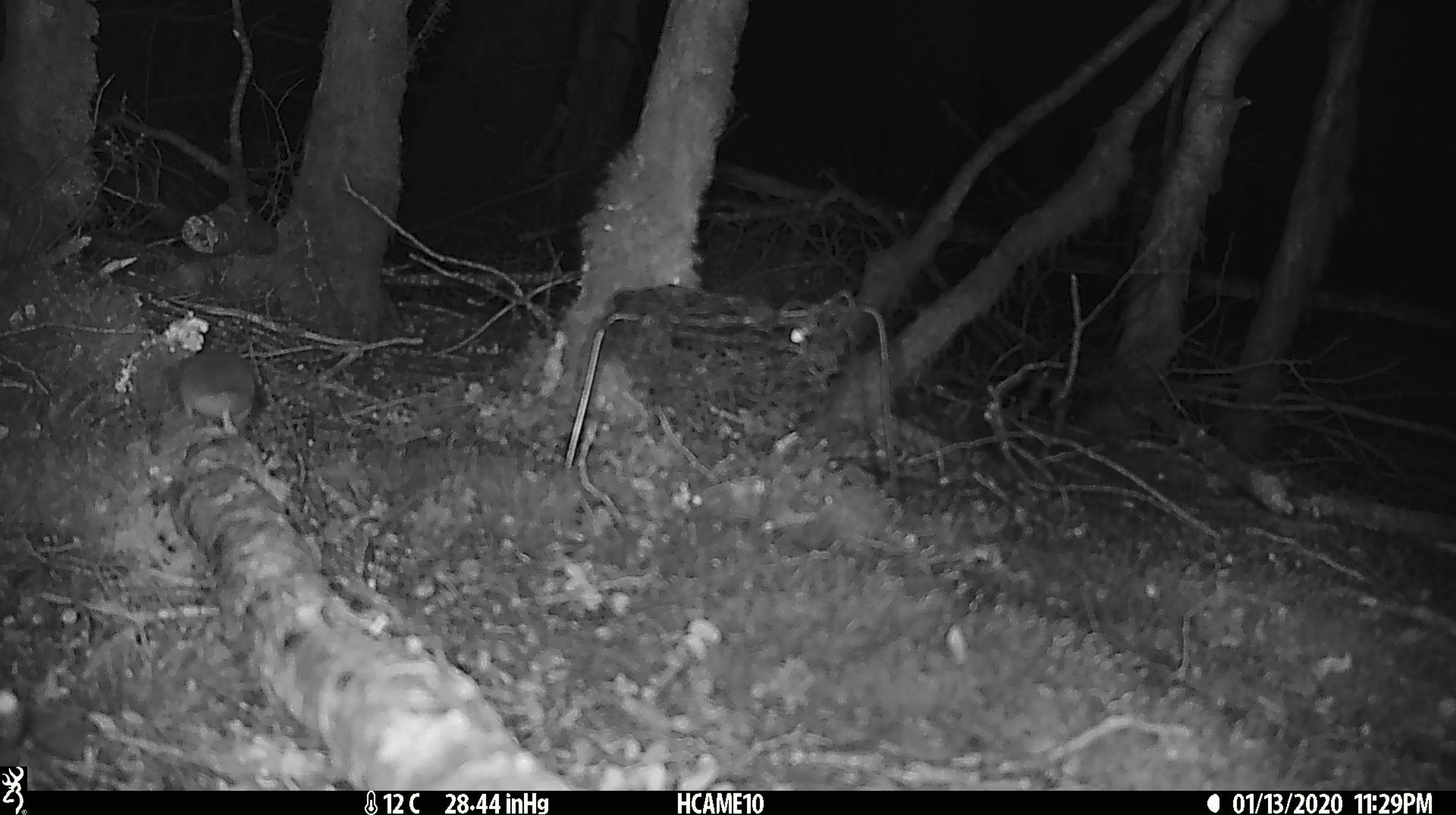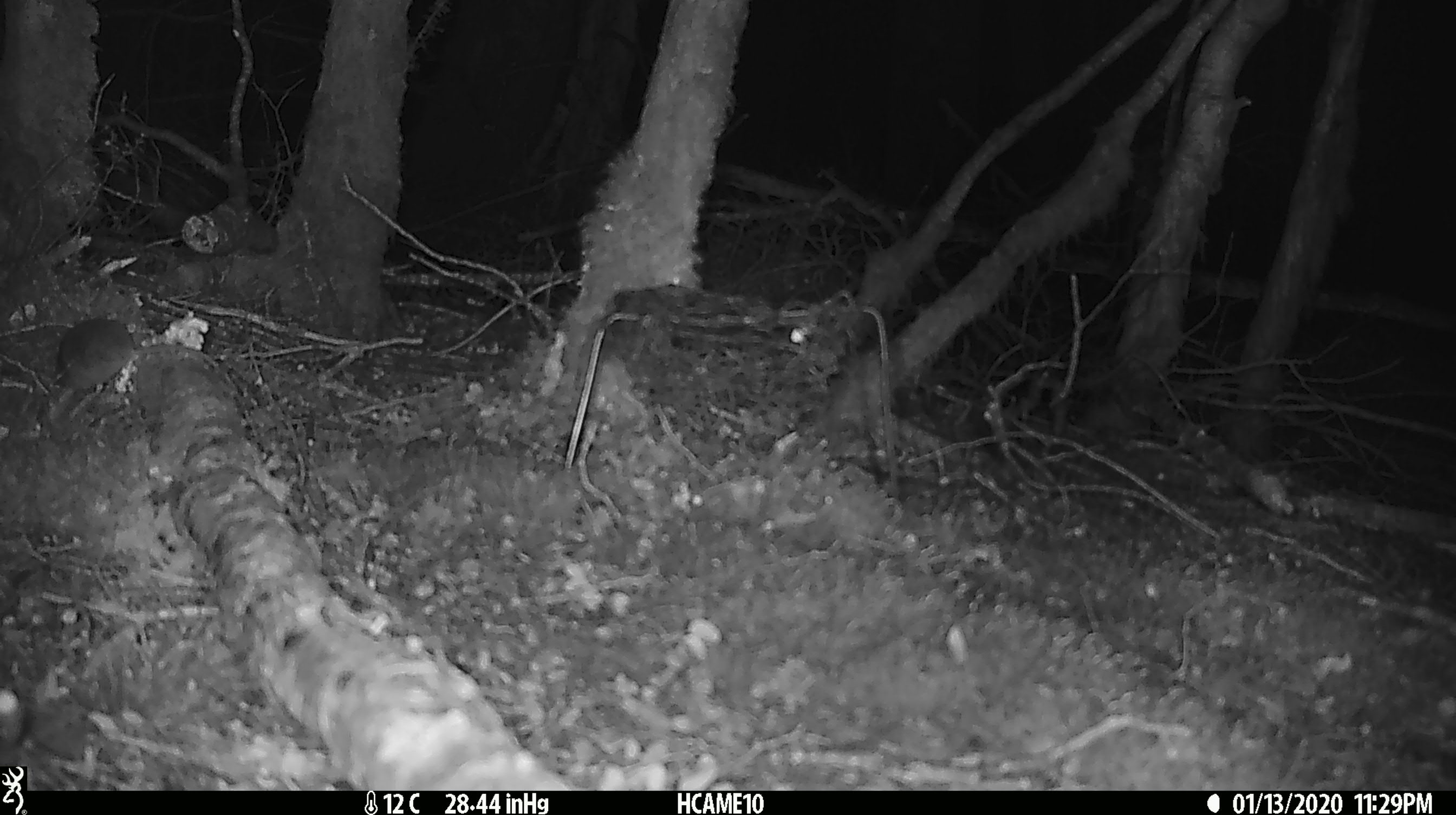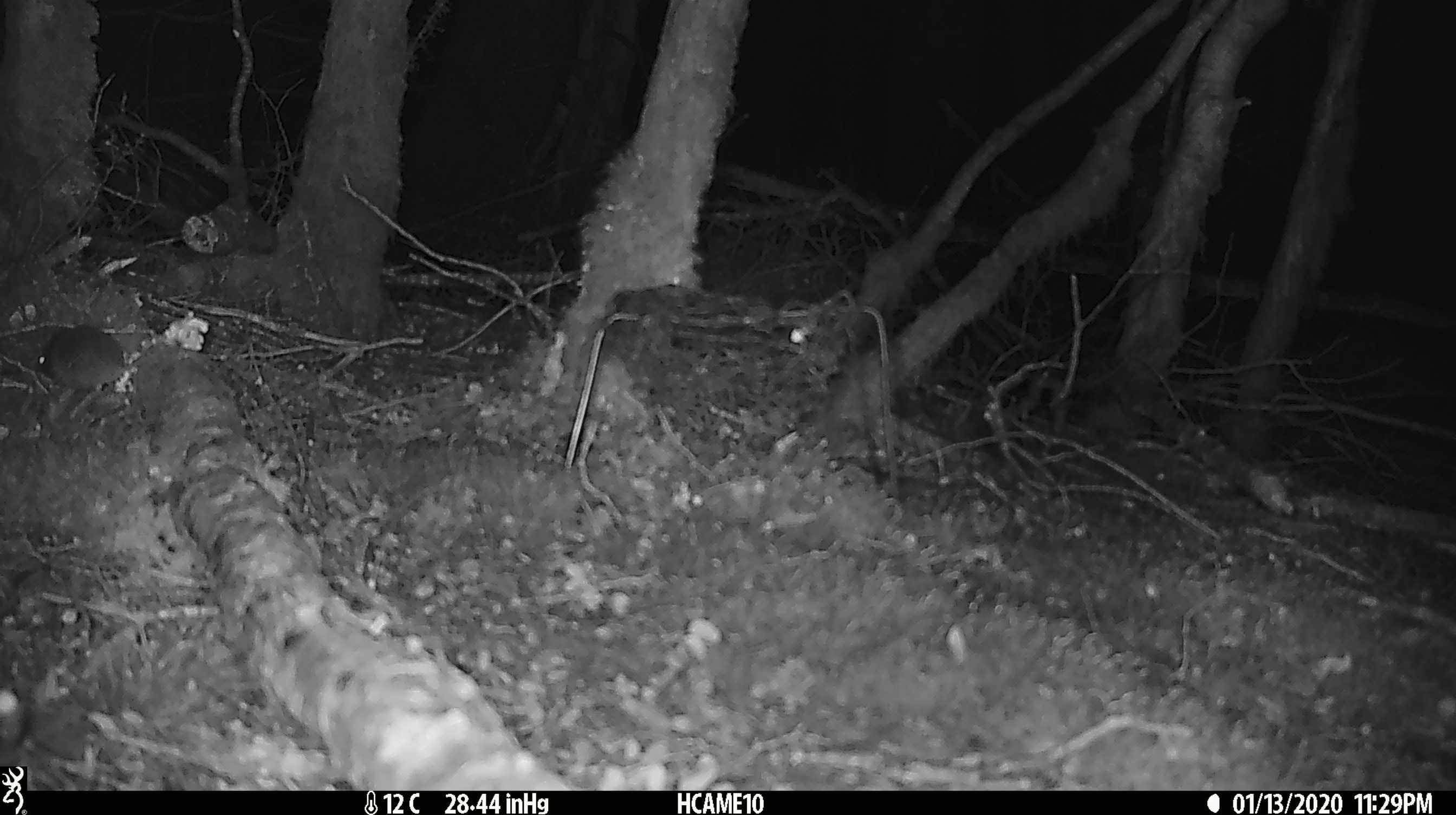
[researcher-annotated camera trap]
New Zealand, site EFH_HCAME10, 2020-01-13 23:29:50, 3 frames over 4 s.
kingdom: Animalia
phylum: Chordata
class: Mammalia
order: Rodentia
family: Muridae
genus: Mus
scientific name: Mus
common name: mouse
Mouse (Mus).